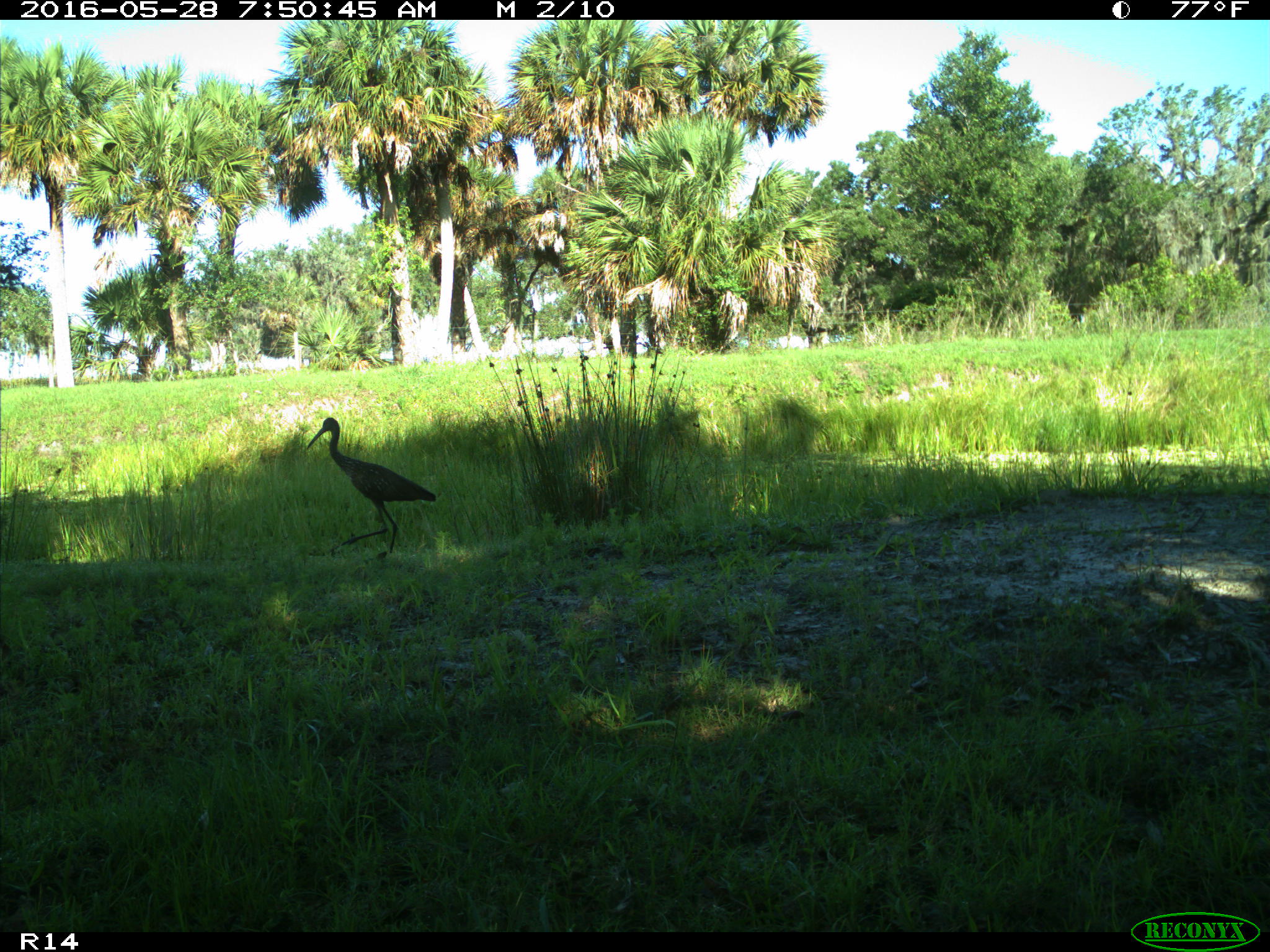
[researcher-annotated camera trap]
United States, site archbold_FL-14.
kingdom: Animalia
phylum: Chordata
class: Aves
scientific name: Aves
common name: birds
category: unidentified bird